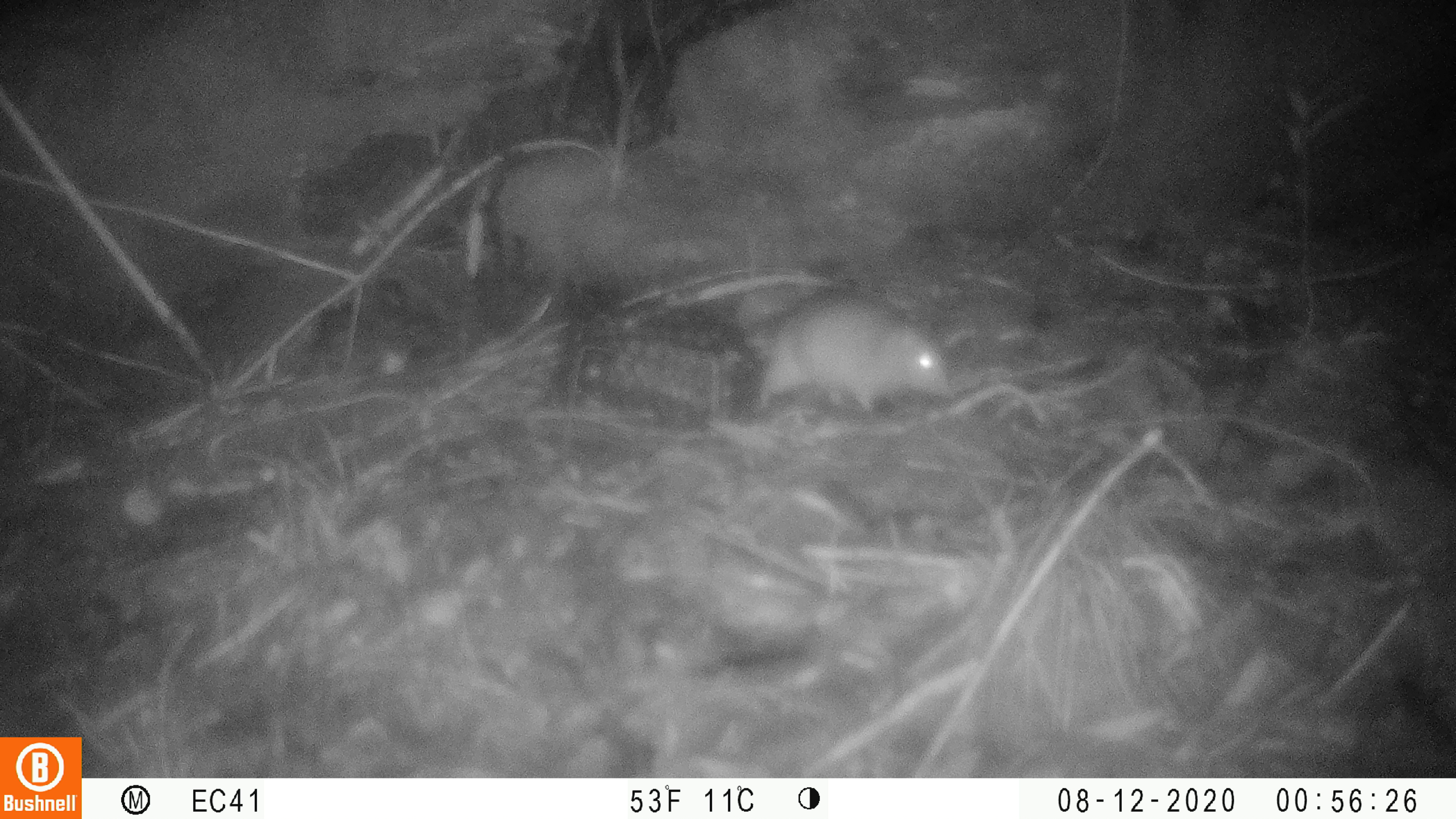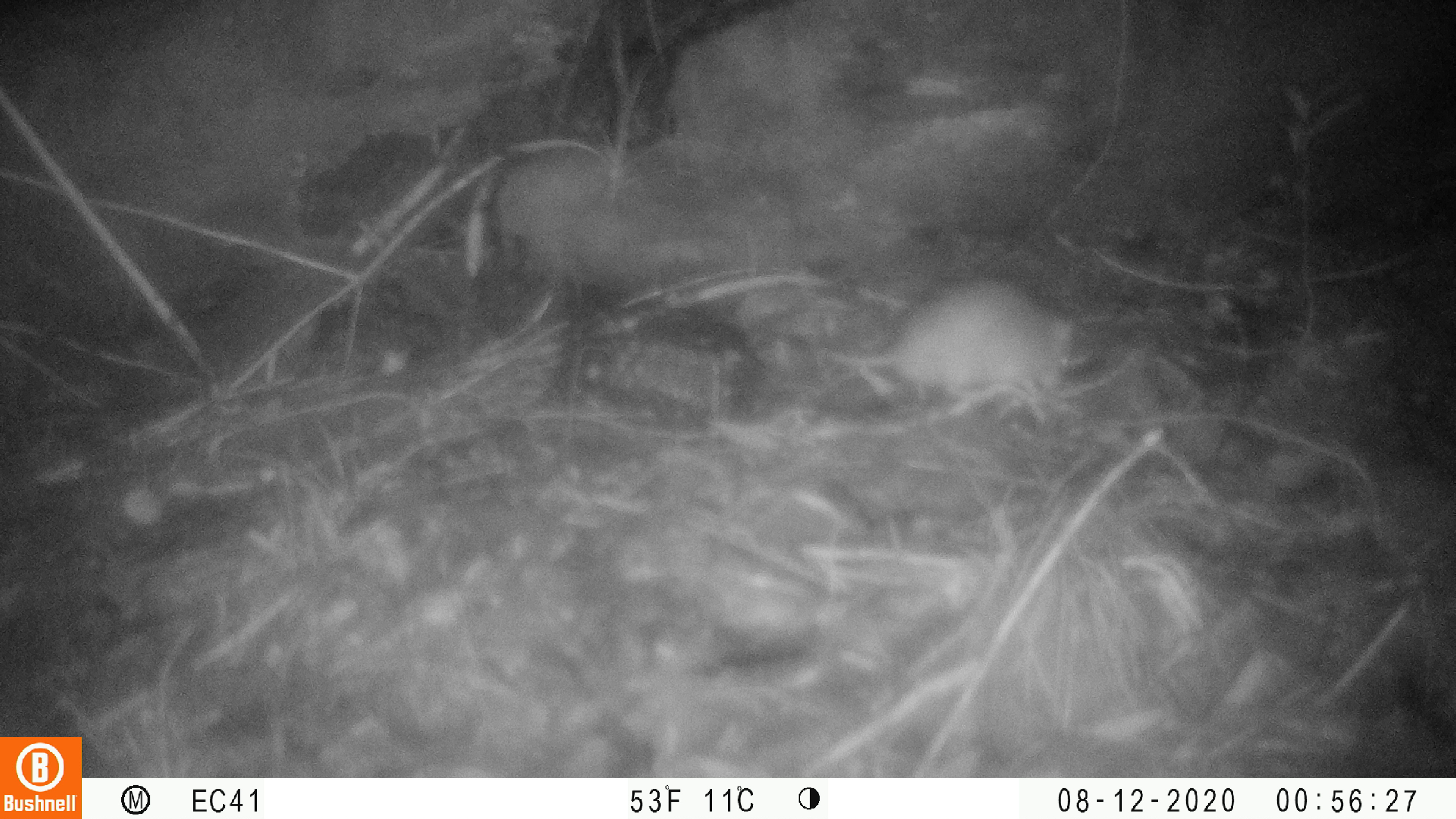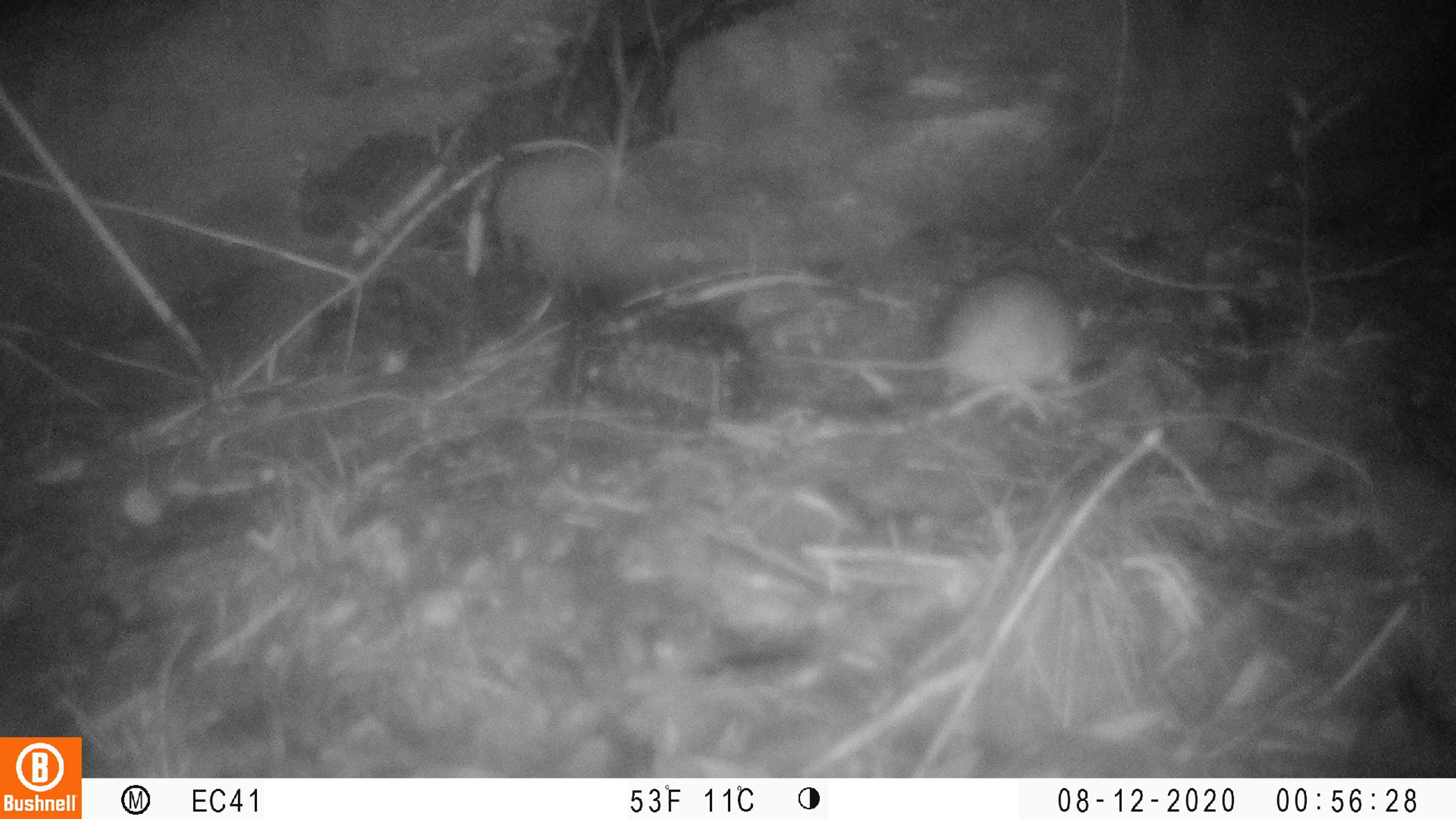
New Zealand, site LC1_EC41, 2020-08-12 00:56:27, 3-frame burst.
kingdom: Animalia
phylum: Chordata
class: Mammalia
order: Rodentia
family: Muridae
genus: Rattus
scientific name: Rattus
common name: rat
Rat (Rattus).